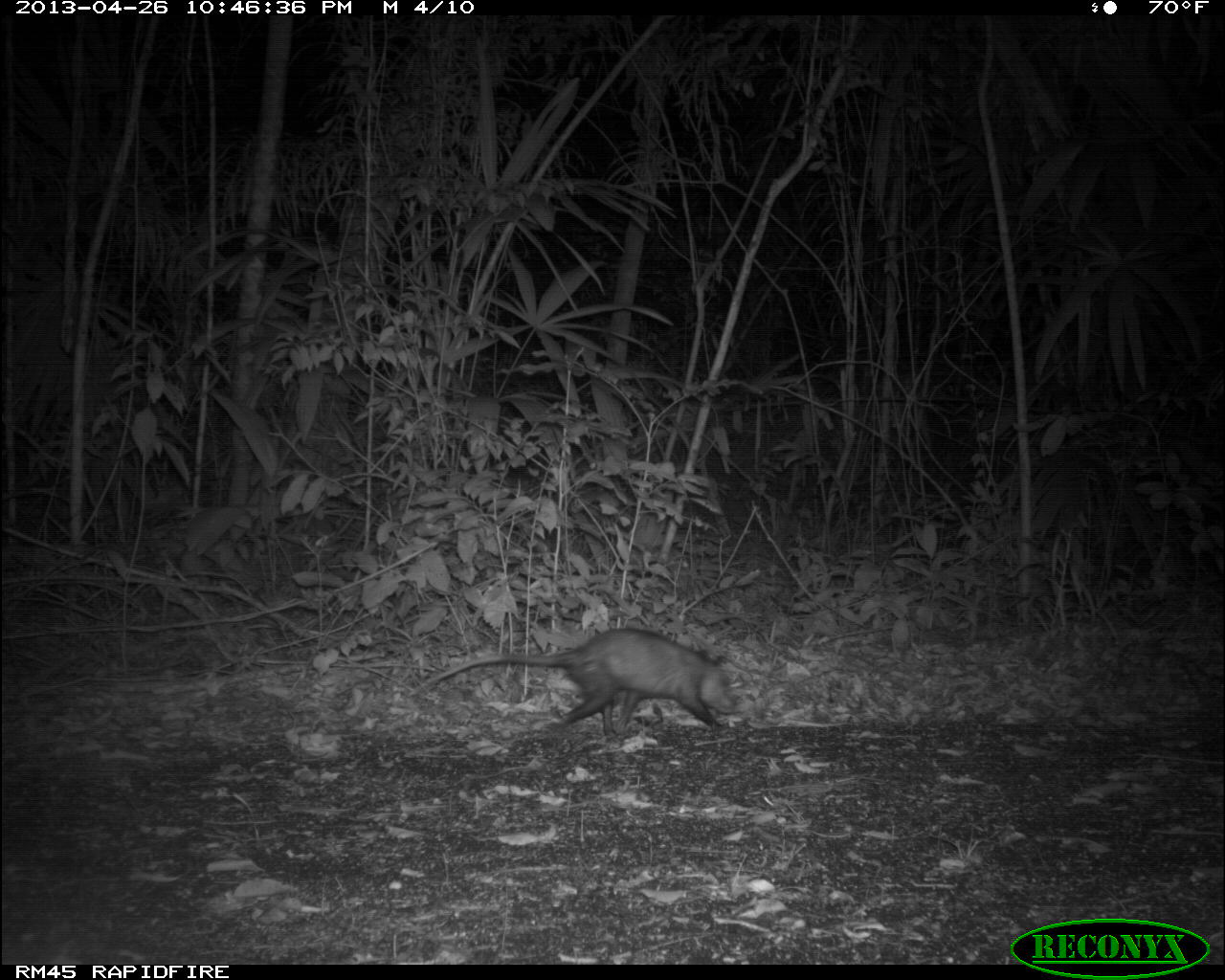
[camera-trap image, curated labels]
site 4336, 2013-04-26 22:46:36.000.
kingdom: Animalia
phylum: Chordata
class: Mammalia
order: Didelphimorphia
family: Didelphidae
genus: Didelphis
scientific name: Didelphis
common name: american opossums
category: didelphis sp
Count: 1.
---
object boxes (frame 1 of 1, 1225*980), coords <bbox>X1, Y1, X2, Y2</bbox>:
didelphis sp: <bbox>406, 623, 739, 744</bbox>